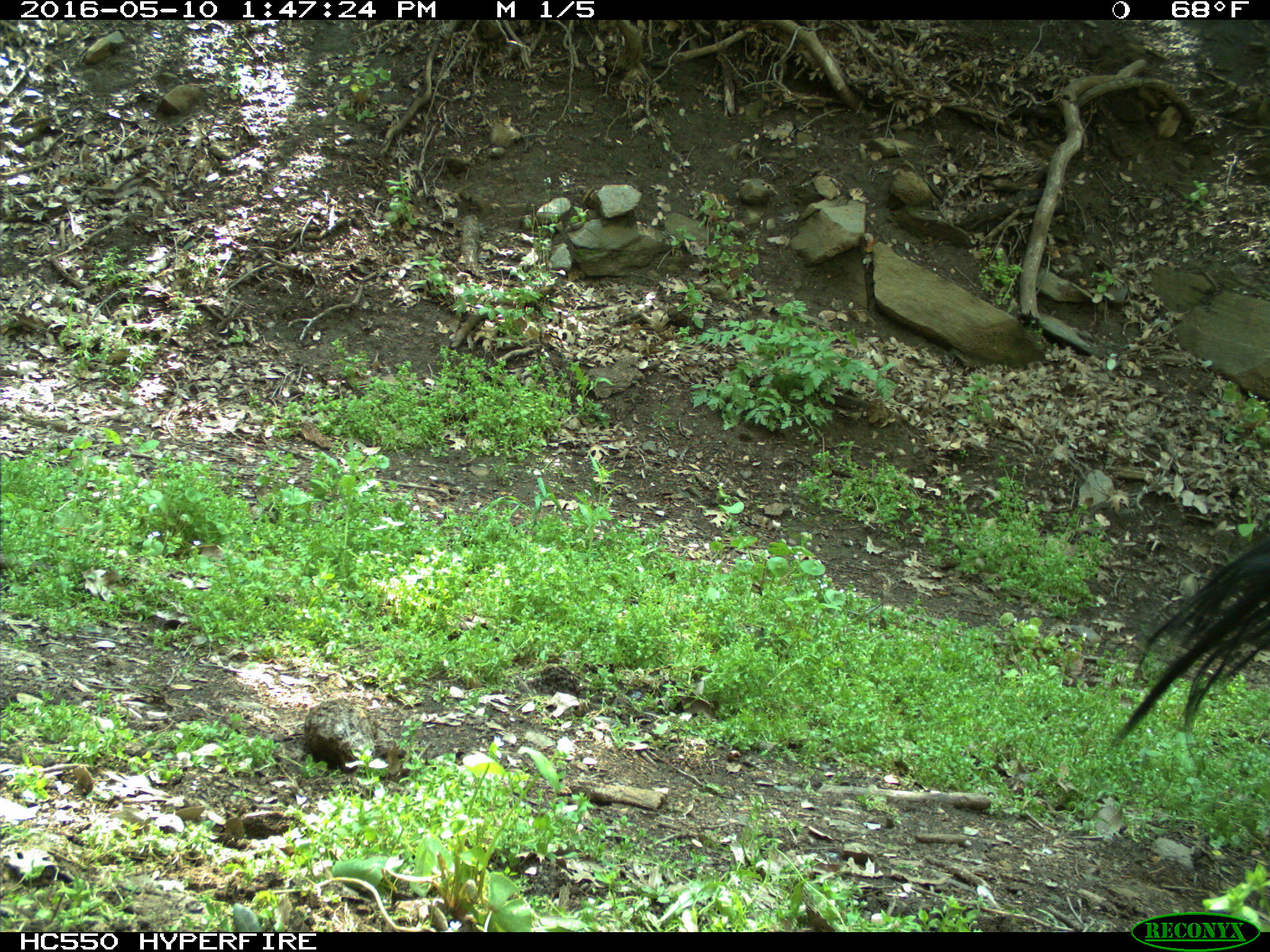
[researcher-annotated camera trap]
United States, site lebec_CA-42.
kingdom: Animalia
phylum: Chordata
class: Mammalia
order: Artiodactyla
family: Bovidae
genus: Bos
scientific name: Bos taurus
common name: domestic cow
Bos taurus (domestic cow).